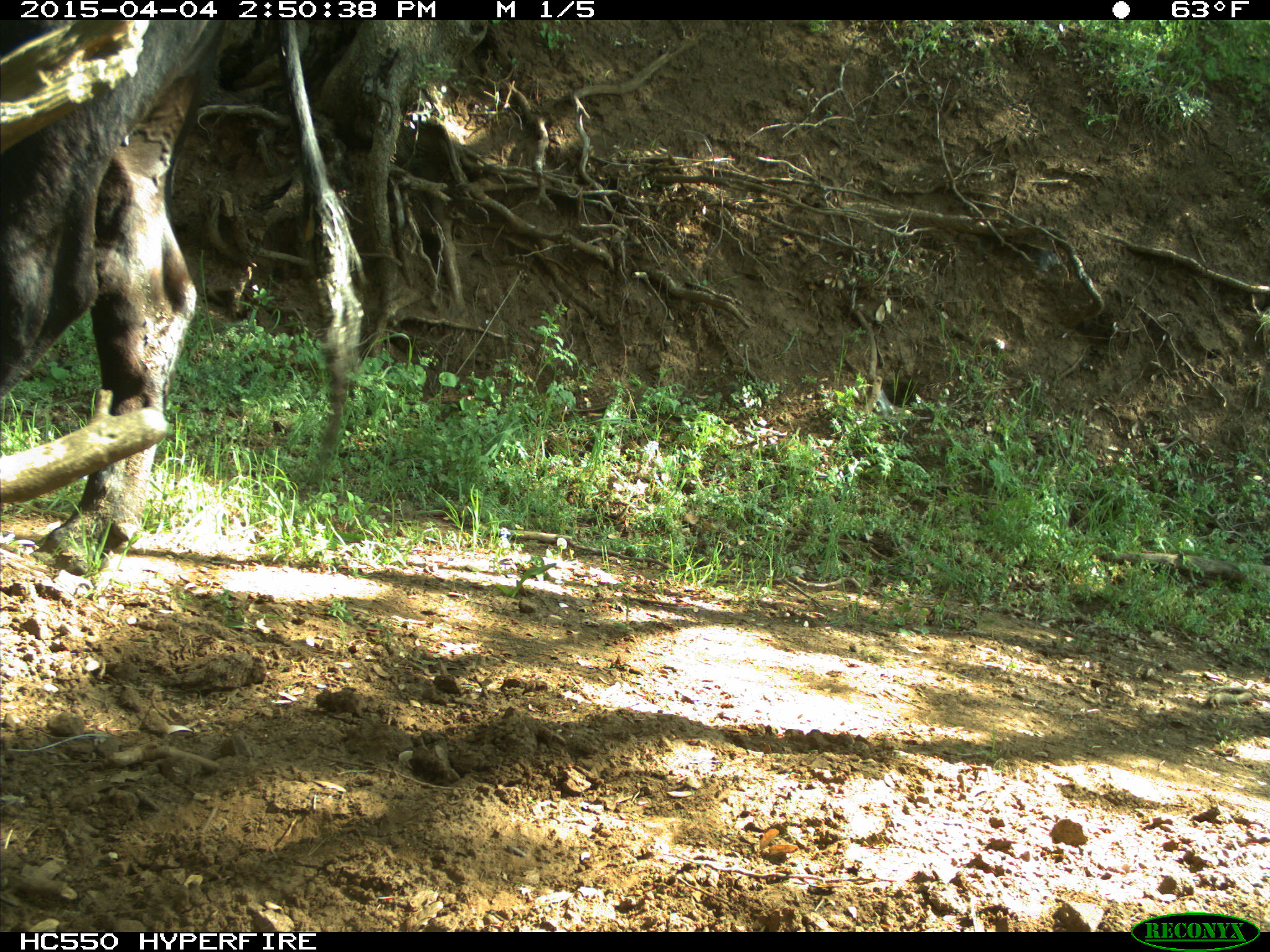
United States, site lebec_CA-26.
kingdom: Animalia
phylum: Chordata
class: Mammalia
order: Artiodactyla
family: Bovidae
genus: Bos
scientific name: Bos taurus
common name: domestic cow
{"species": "Bos taurus (domestic cow)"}